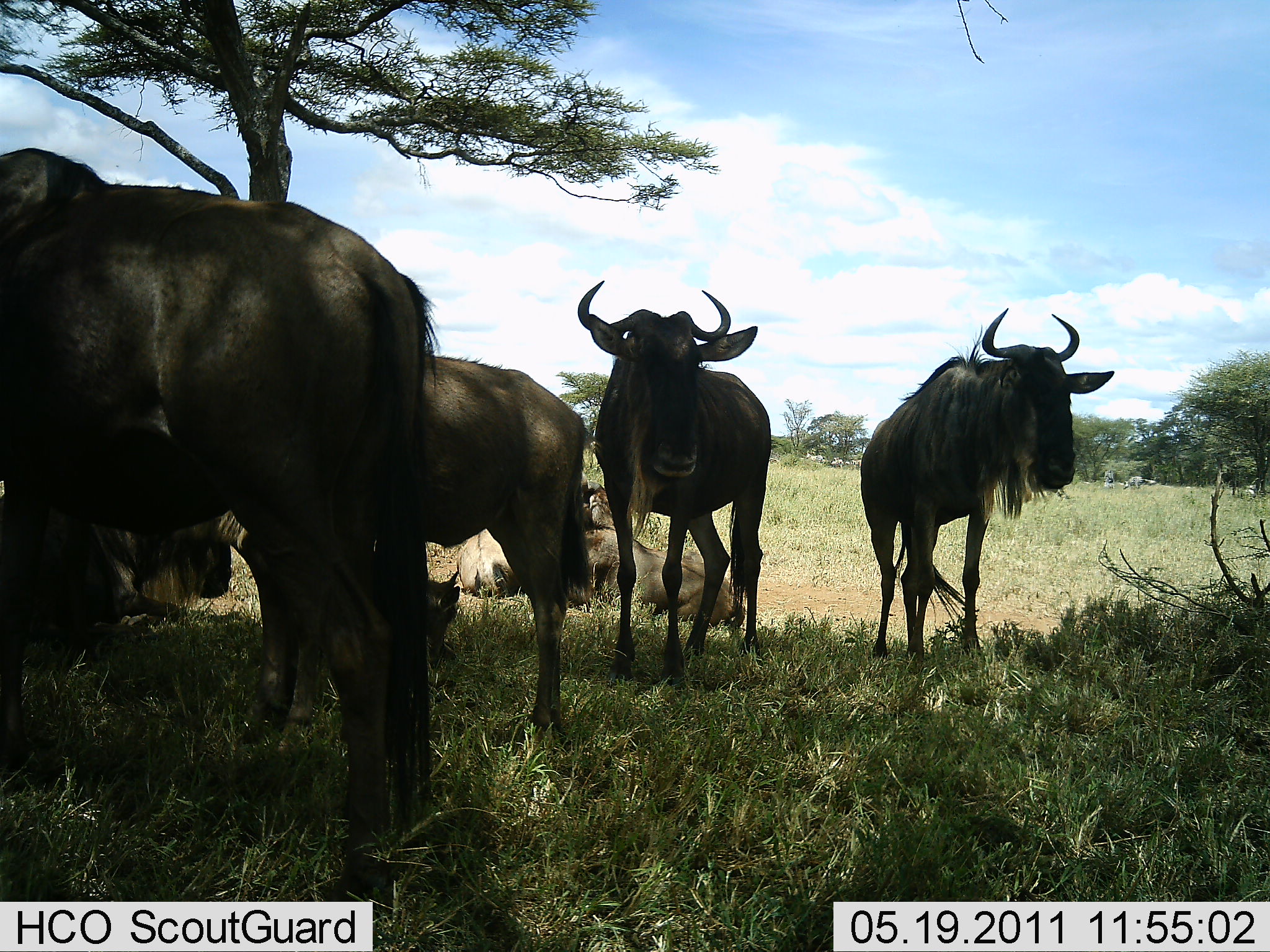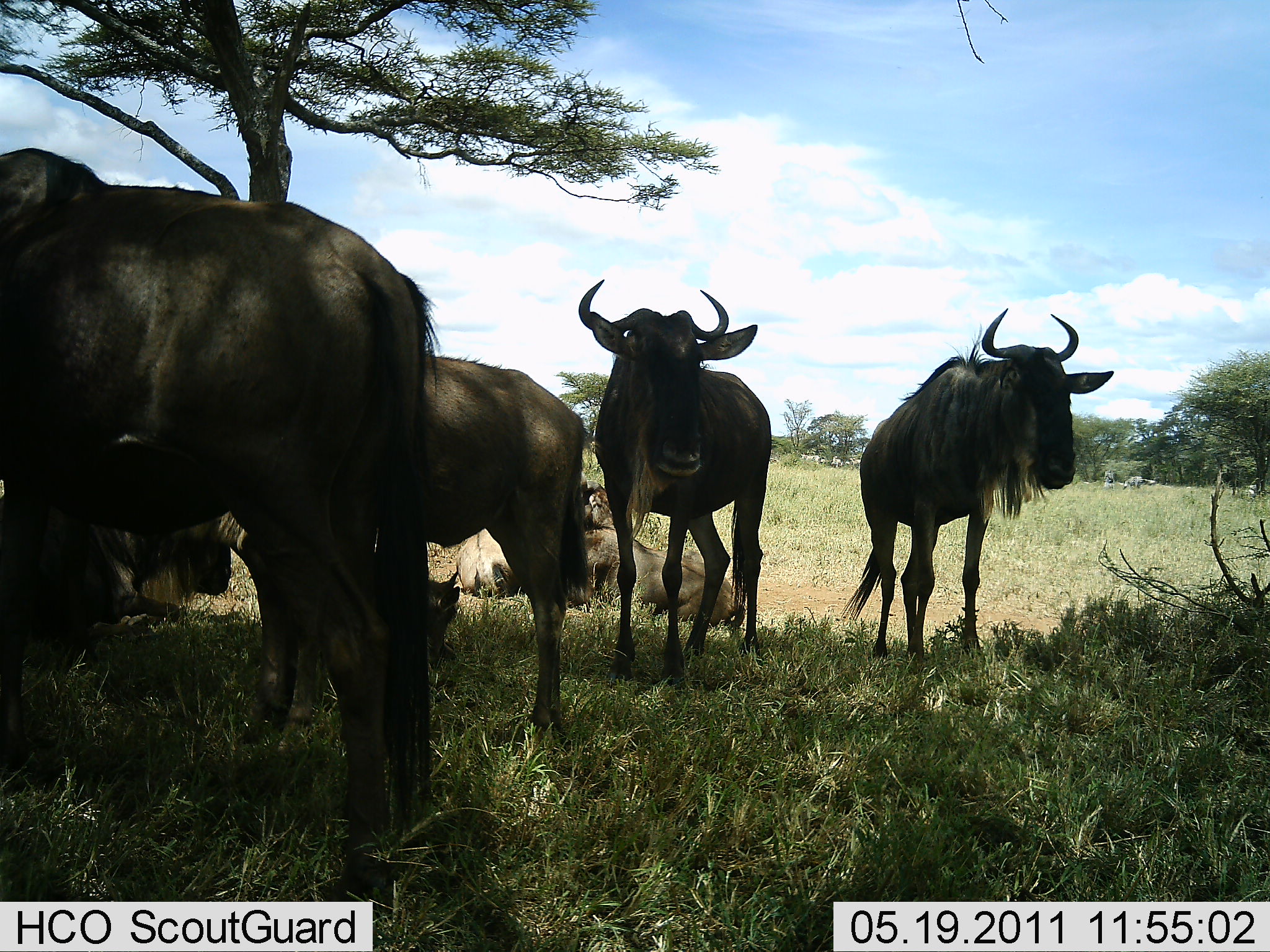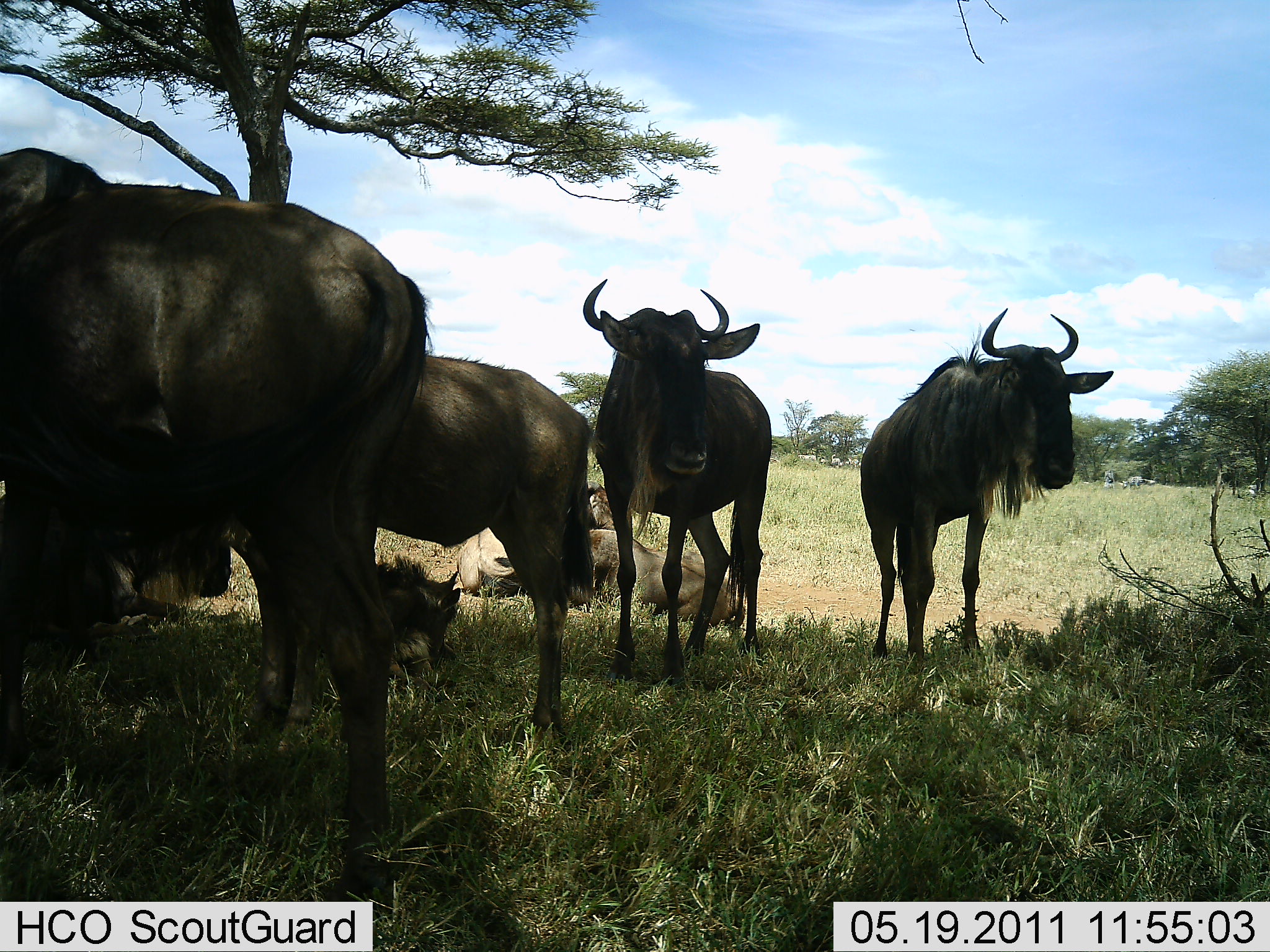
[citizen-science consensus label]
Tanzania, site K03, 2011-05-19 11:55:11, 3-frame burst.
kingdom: Animalia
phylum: Chordata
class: Mammalia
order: Artiodactyla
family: Bovidae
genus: Connochaetes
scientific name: Connochaetes taurinus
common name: blue wildebeest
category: wildebeest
Wildebeest (blue wildebeest) (Connochaetes taurinus), count 7. Behavior (volunteer vote fractions): standing 100%, resting 83%, moving 0%, interacting 0%. Young present (vote fraction): 42%. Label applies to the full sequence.